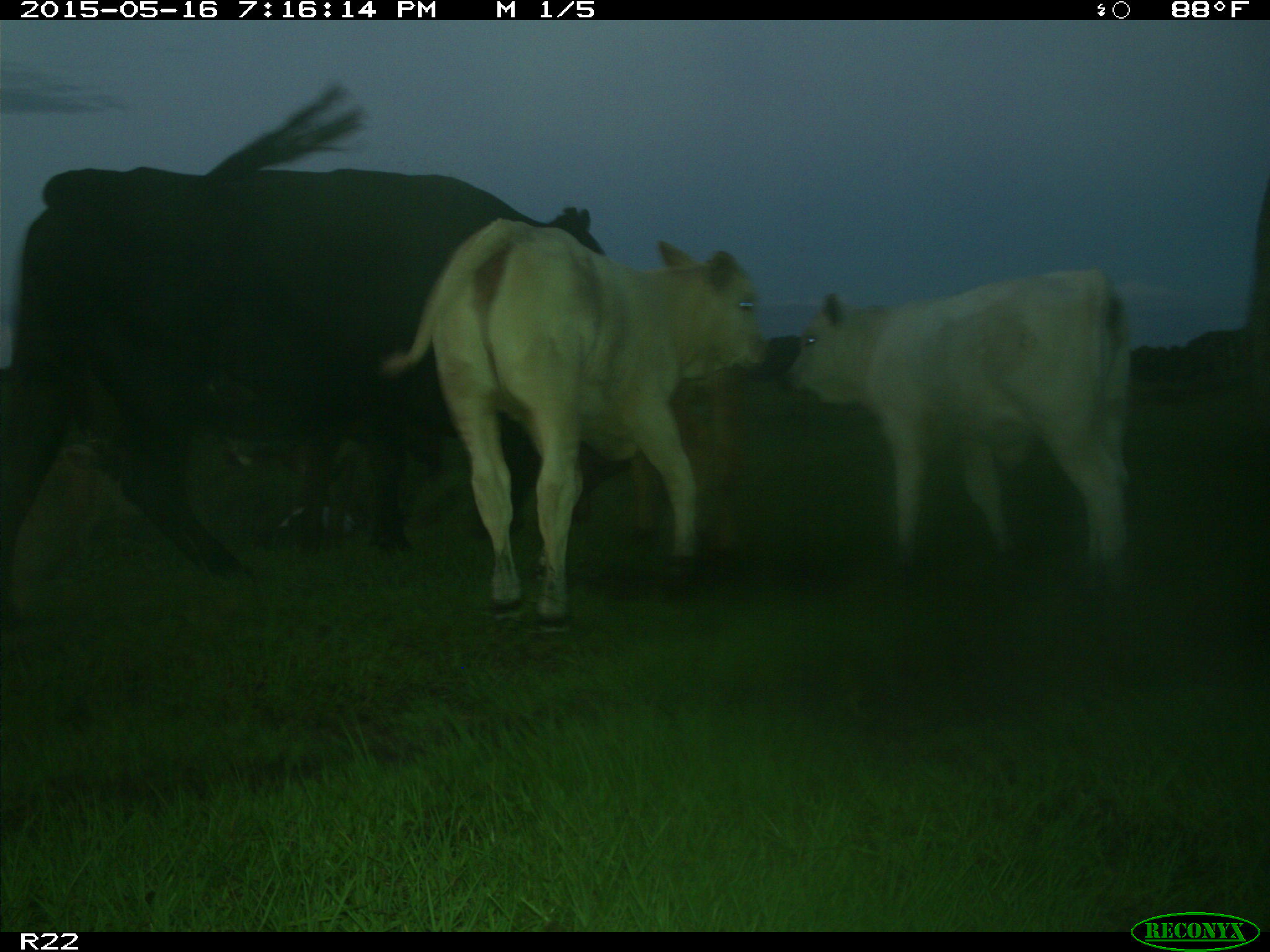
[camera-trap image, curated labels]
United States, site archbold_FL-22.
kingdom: Animalia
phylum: Chordata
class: Mammalia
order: Artiodactyla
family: Bovidae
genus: Bos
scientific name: Bos taurus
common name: domestic cow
Bos taurus (domestic cow).